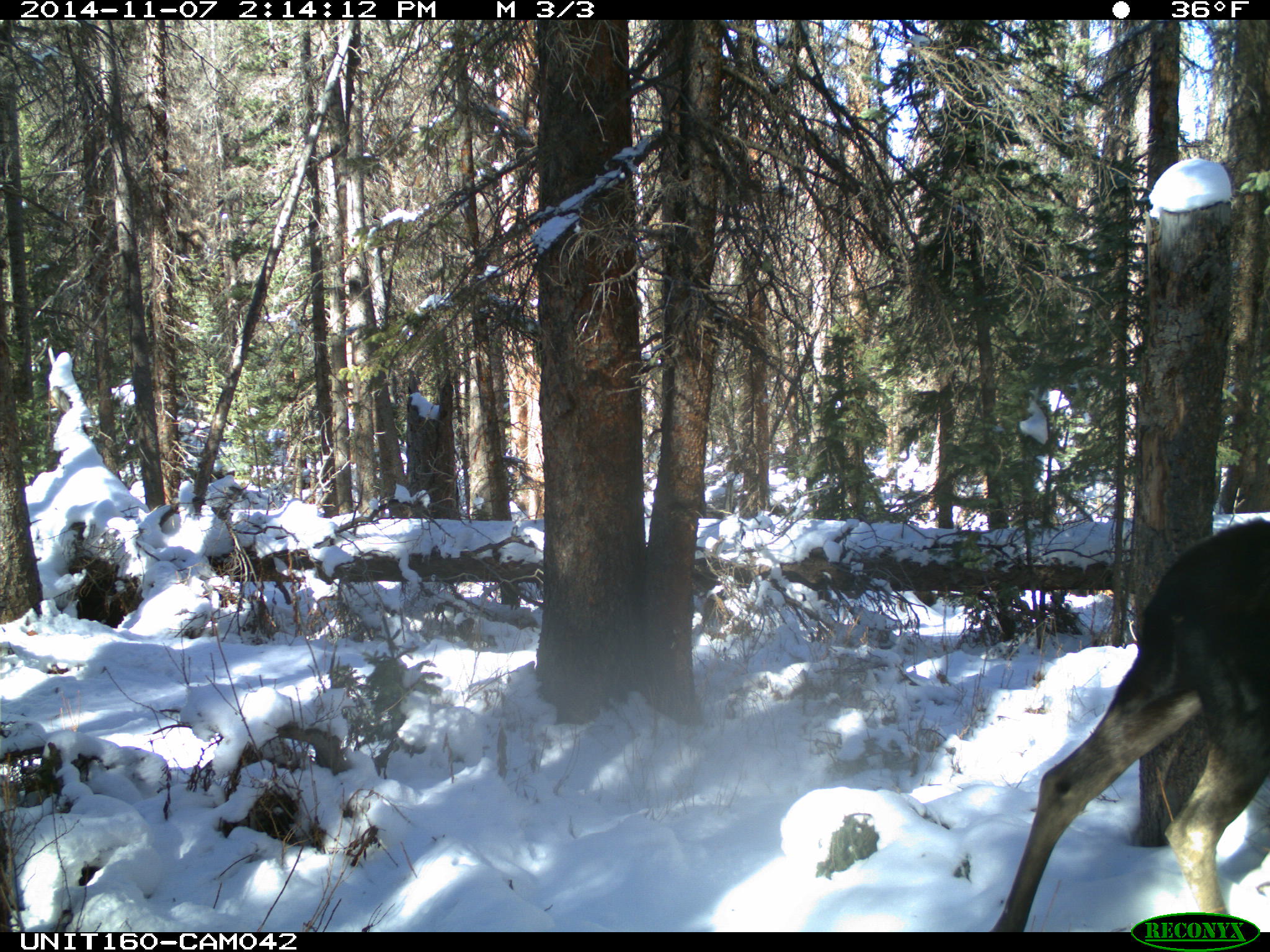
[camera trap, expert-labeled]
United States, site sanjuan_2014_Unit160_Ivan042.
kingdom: Animalia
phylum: Chordata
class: Mammalia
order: Artiodactyla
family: Cervidae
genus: Alces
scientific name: Alces alces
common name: moose